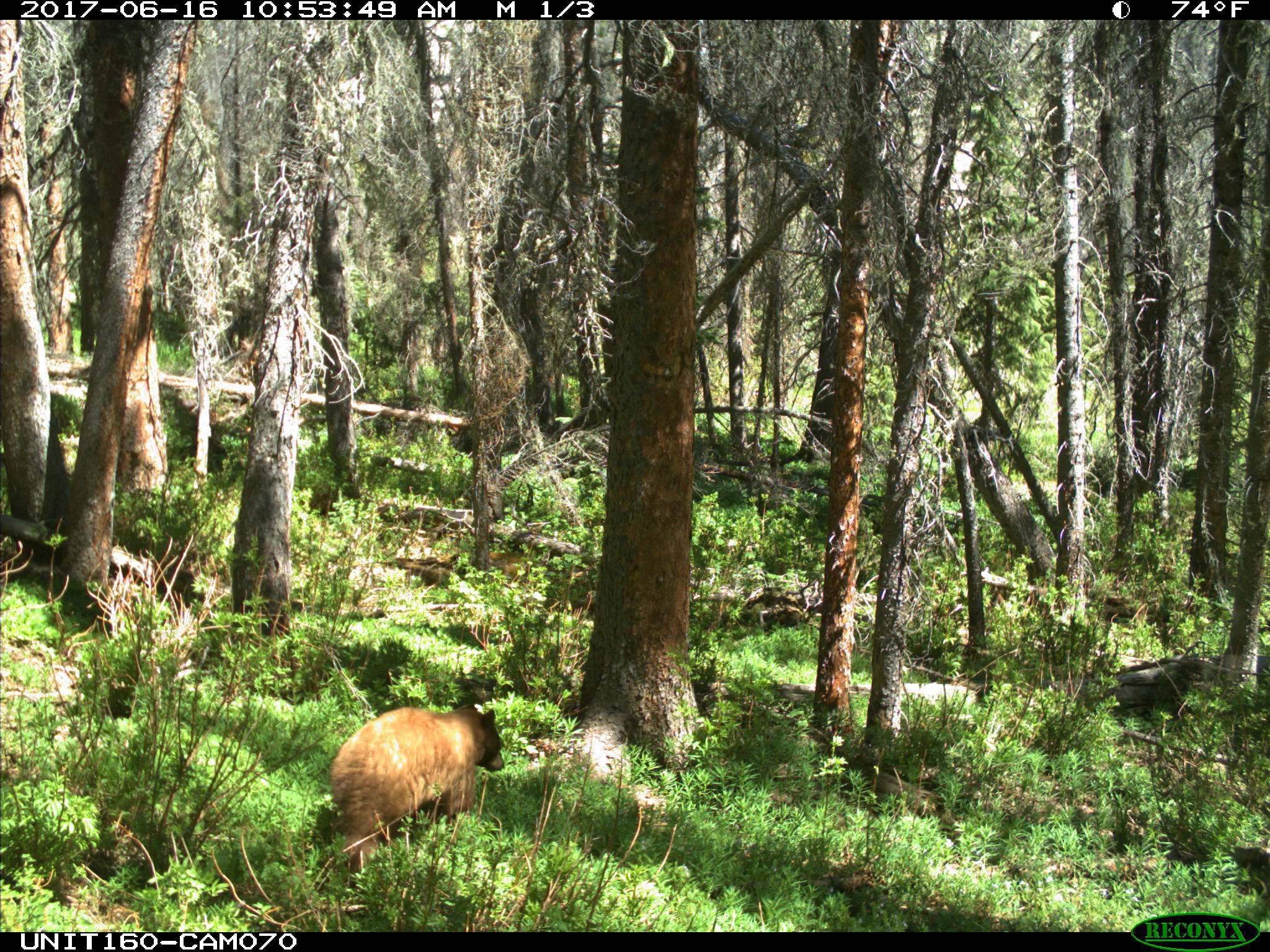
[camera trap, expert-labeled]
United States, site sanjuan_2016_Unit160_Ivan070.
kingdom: Animalia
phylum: Chordata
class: Mammalia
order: Carnivora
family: Ursidae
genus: Ursus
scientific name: Ursus americanus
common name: american black bear